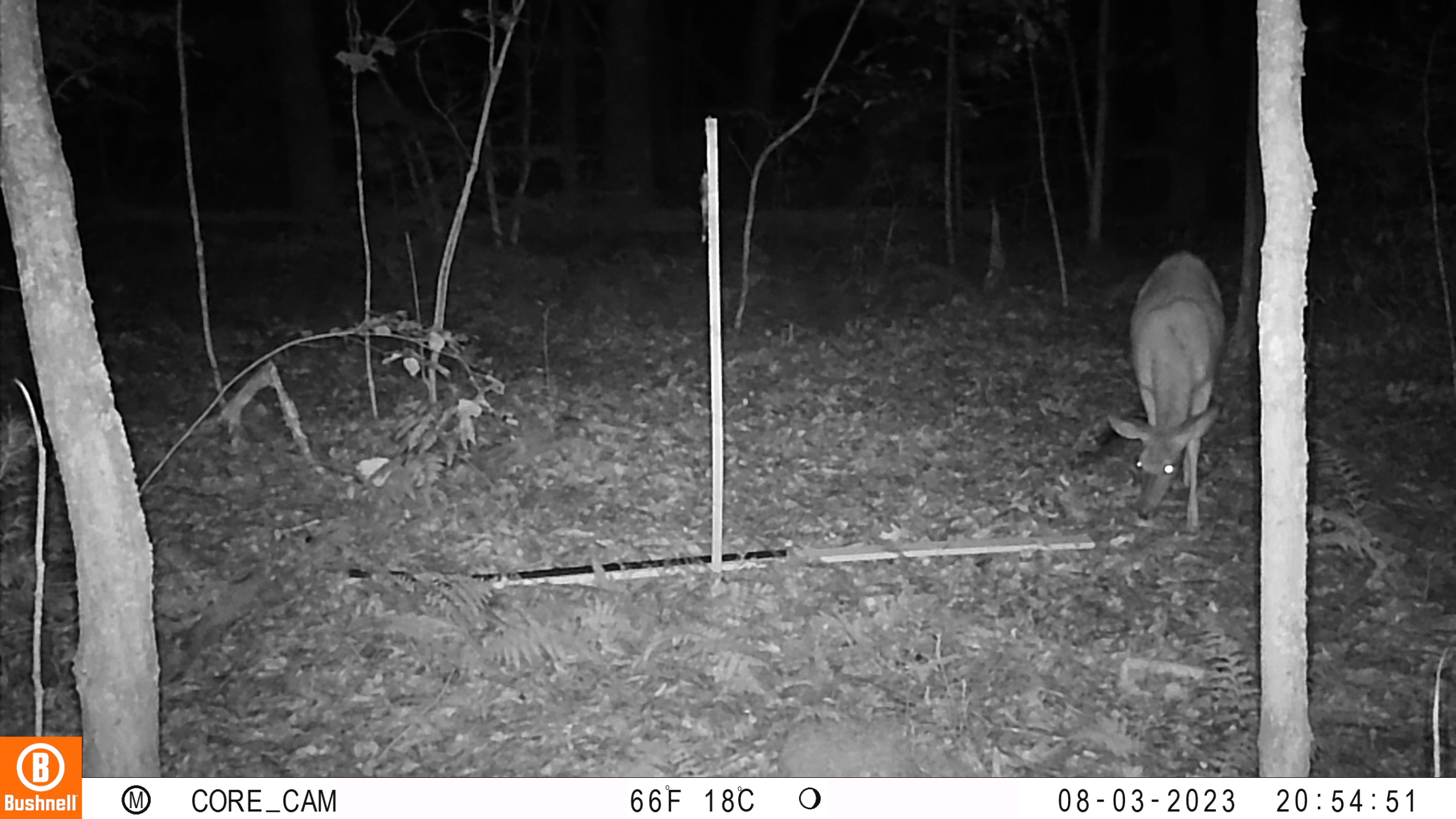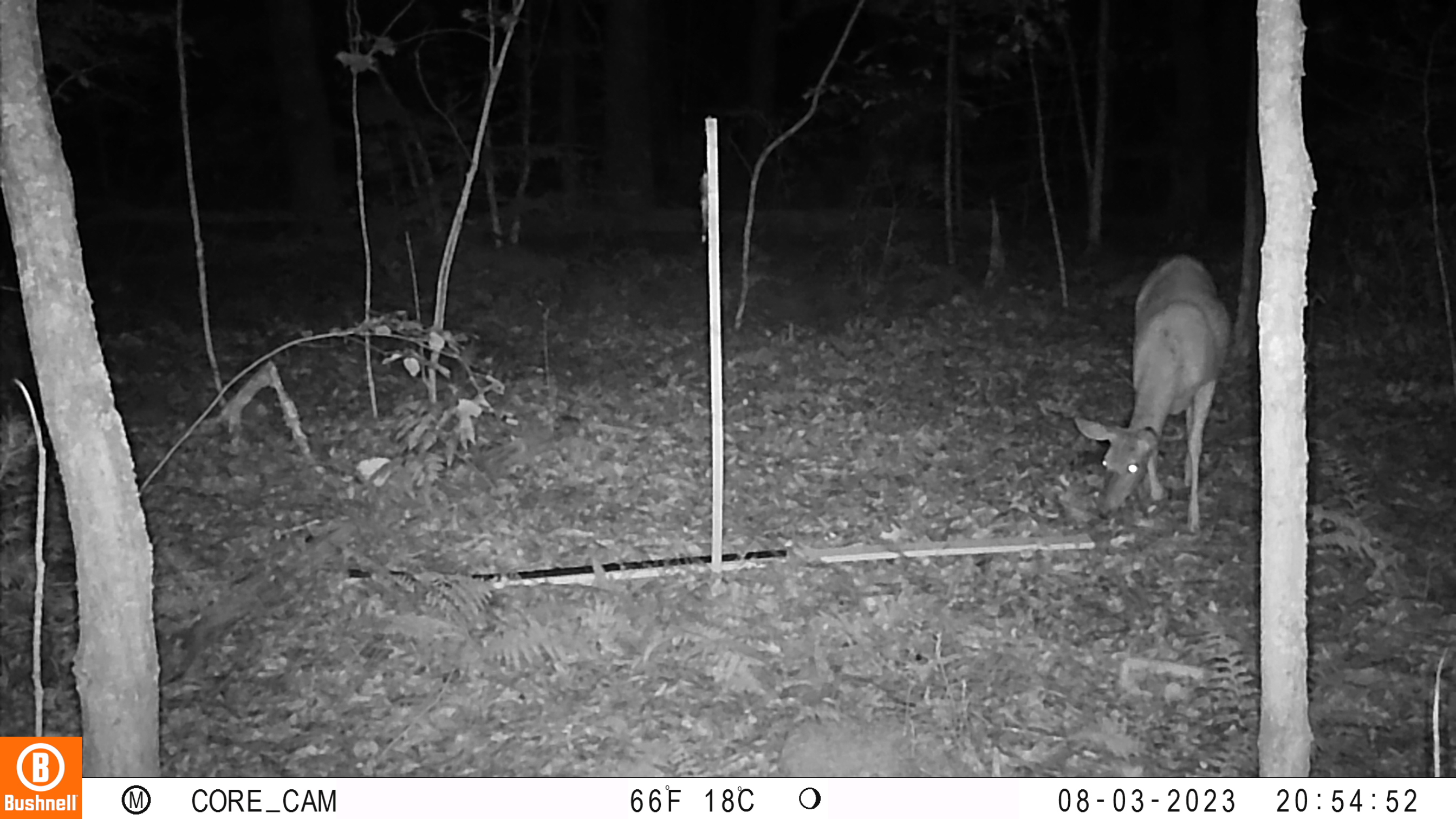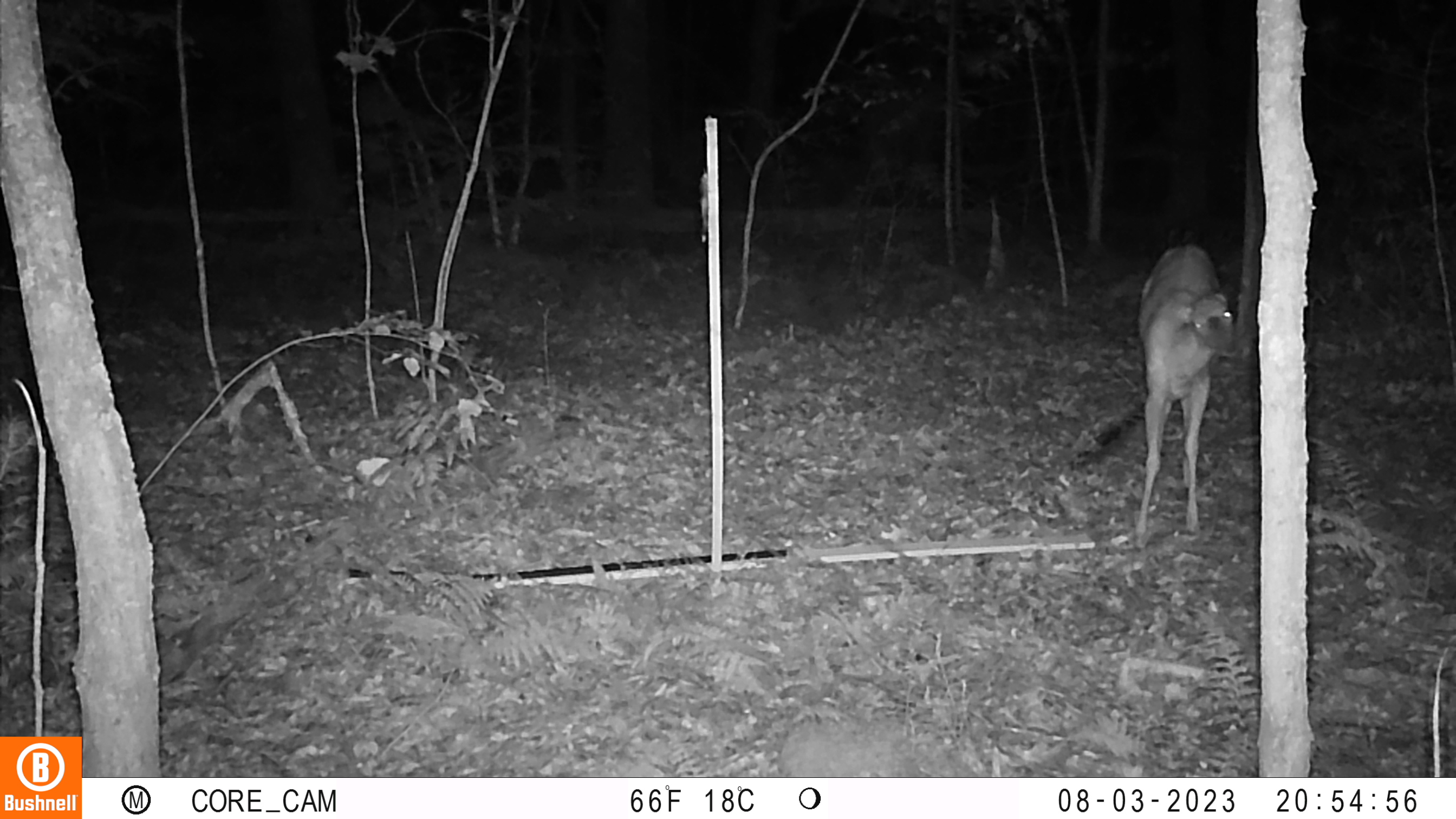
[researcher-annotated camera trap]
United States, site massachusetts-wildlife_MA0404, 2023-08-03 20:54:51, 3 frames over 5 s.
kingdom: Animalia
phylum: Chordata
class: Mammalia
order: Artiodactyla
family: Cervidae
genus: Odocoileus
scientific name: Odocoileus virginianus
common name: white-tailed deer